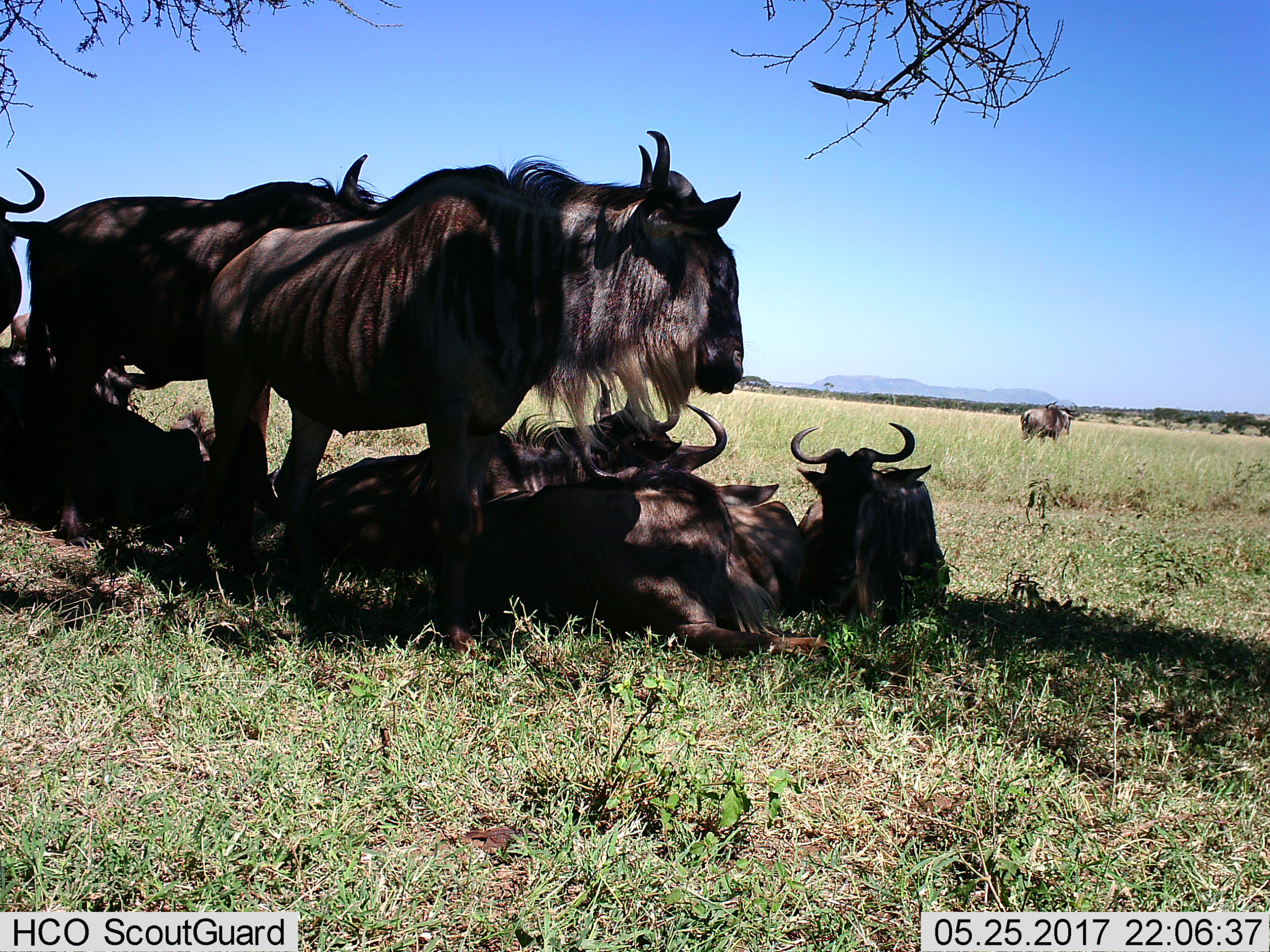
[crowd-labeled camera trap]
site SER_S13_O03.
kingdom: Animalia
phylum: Chordata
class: Mammalia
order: Artiodactyla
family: Bovidae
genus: Connochaetes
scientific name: Connochaetes taurinus taurinus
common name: blue wildebeest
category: wildebeestblue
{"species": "wildebeestblue (blue wildebeest) (Connochaetes taurinus taurinus)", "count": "9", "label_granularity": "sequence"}